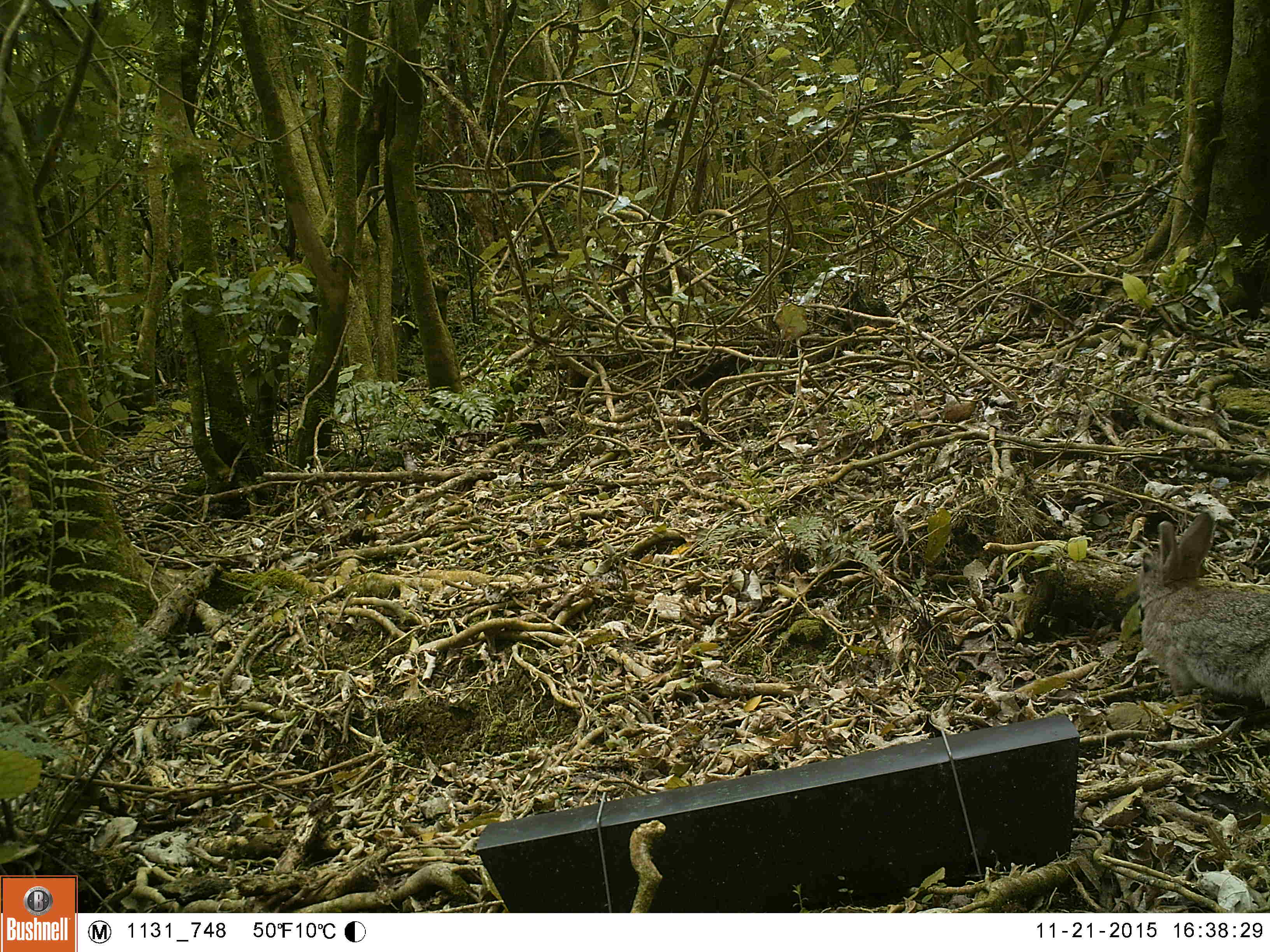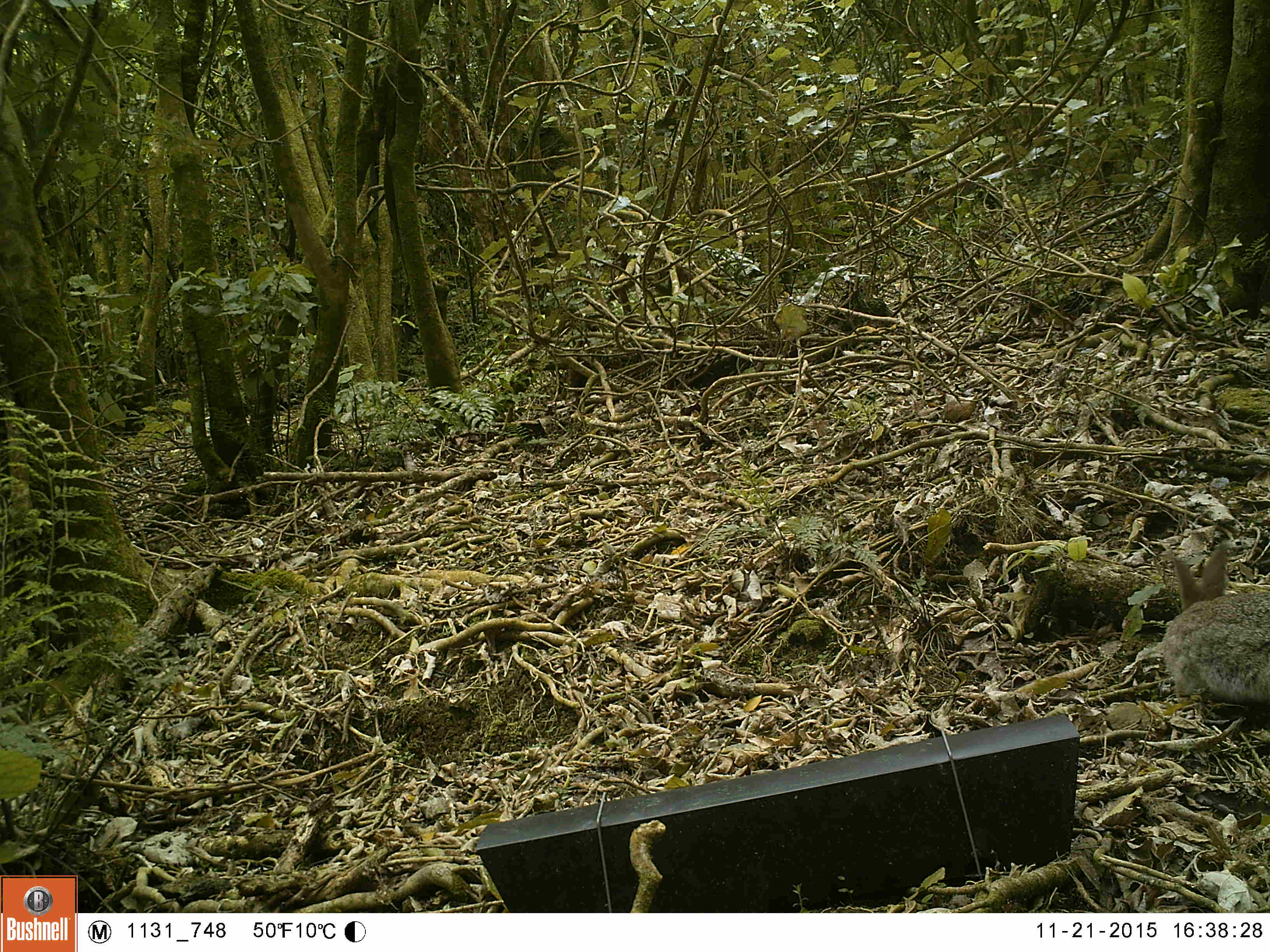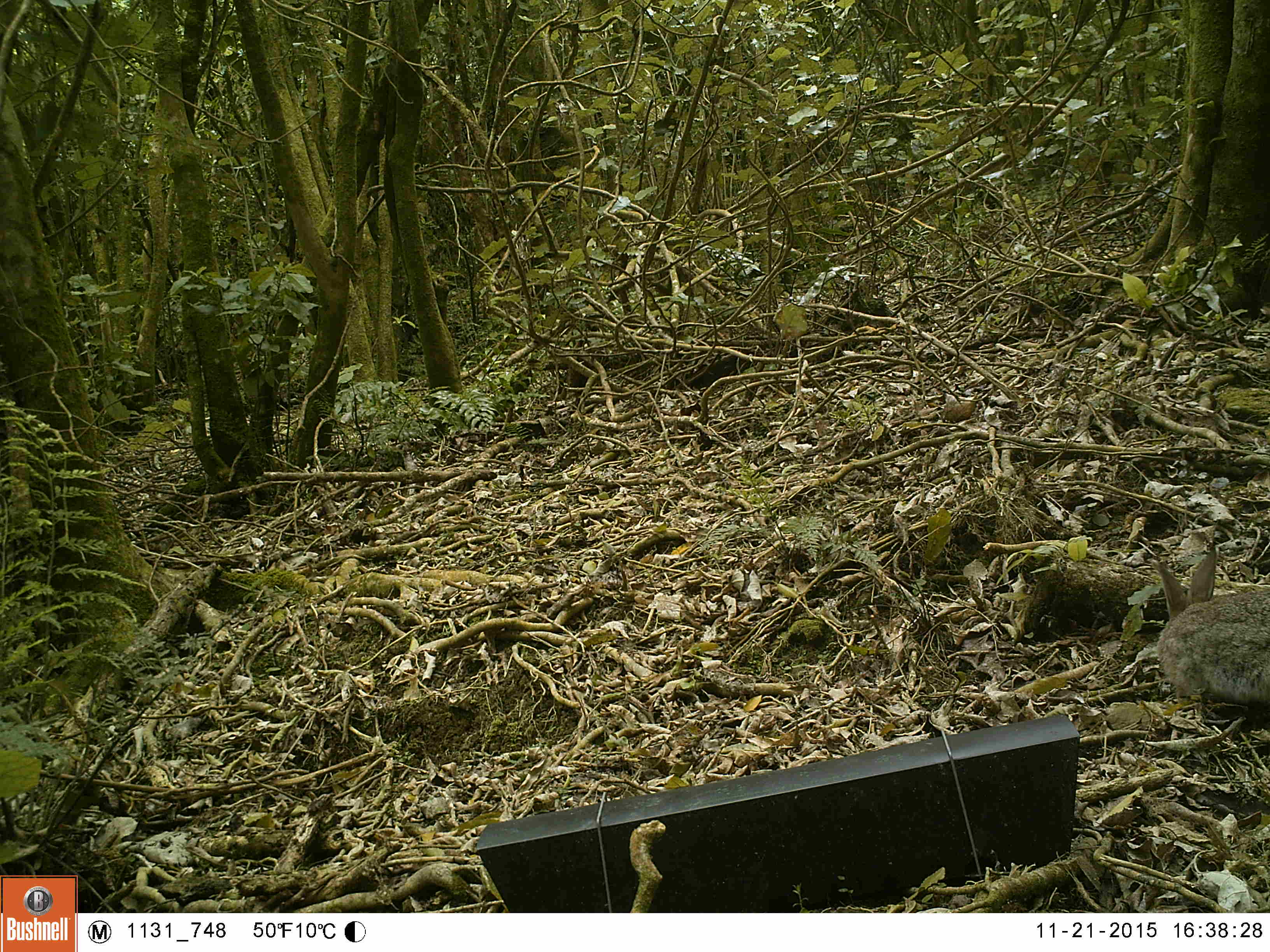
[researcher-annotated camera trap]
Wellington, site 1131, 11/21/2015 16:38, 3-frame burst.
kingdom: Animalia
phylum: Chordata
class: Mammalia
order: Lagomorpha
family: Leporidae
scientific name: Leporidae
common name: rabbit